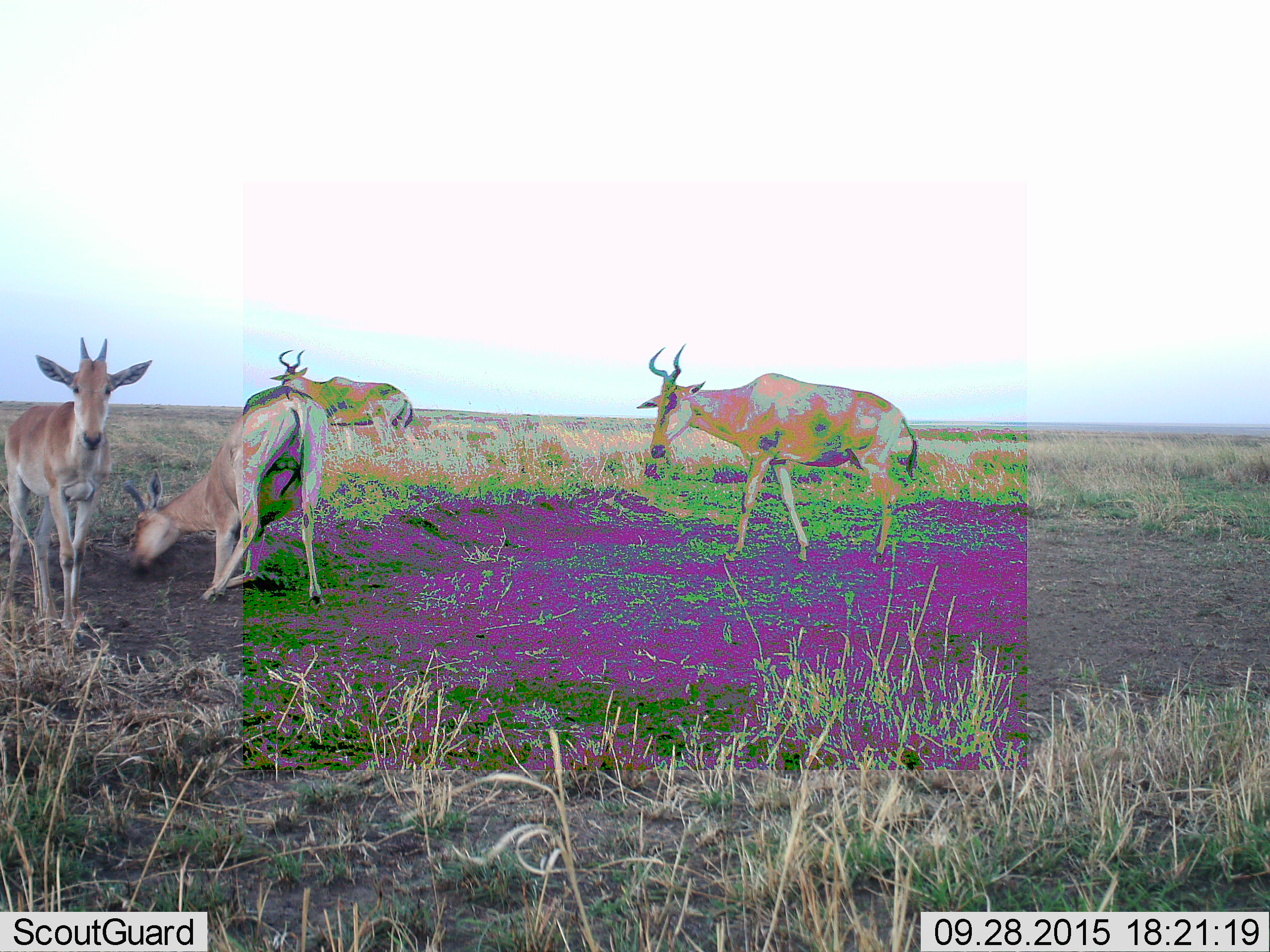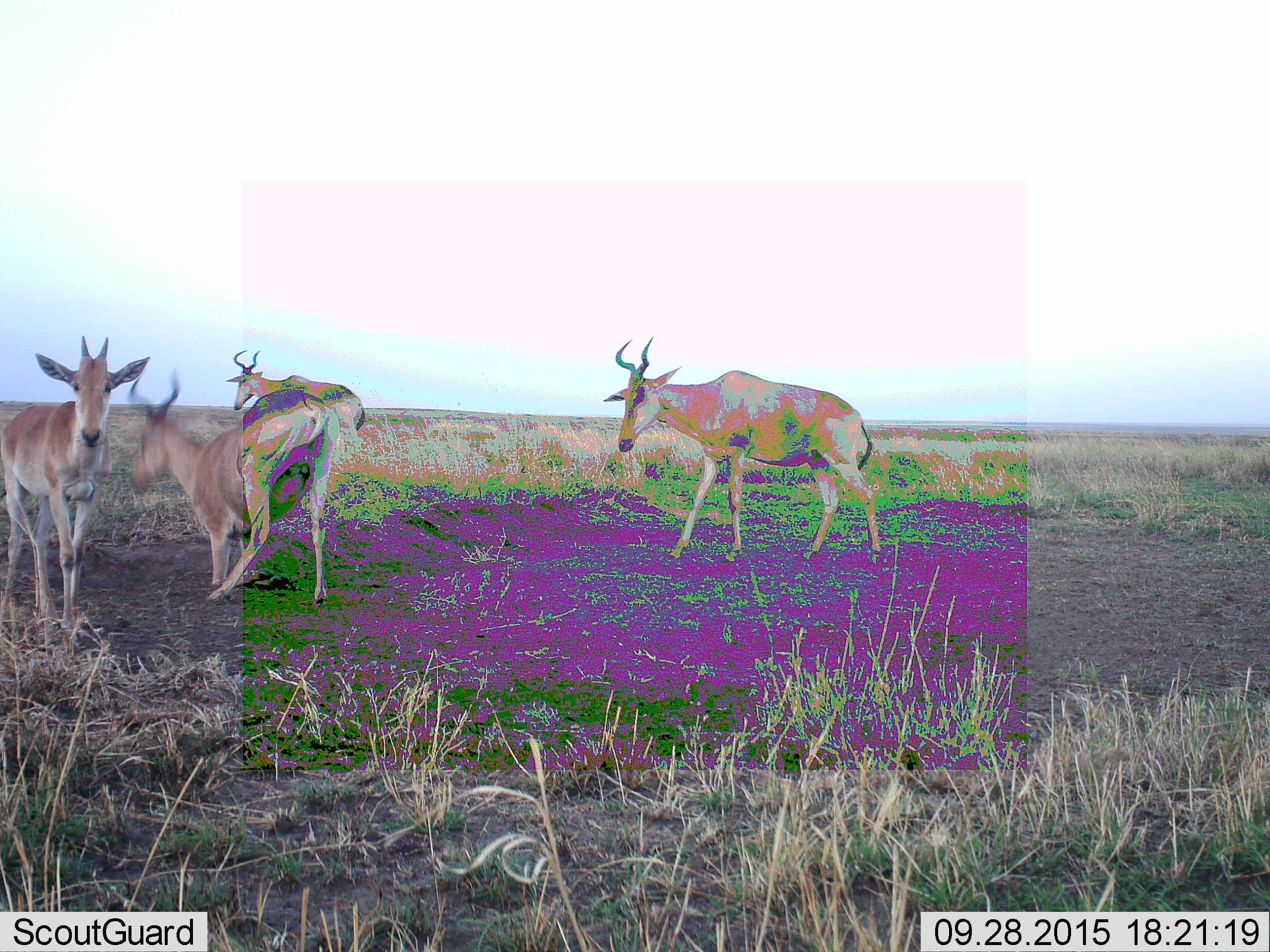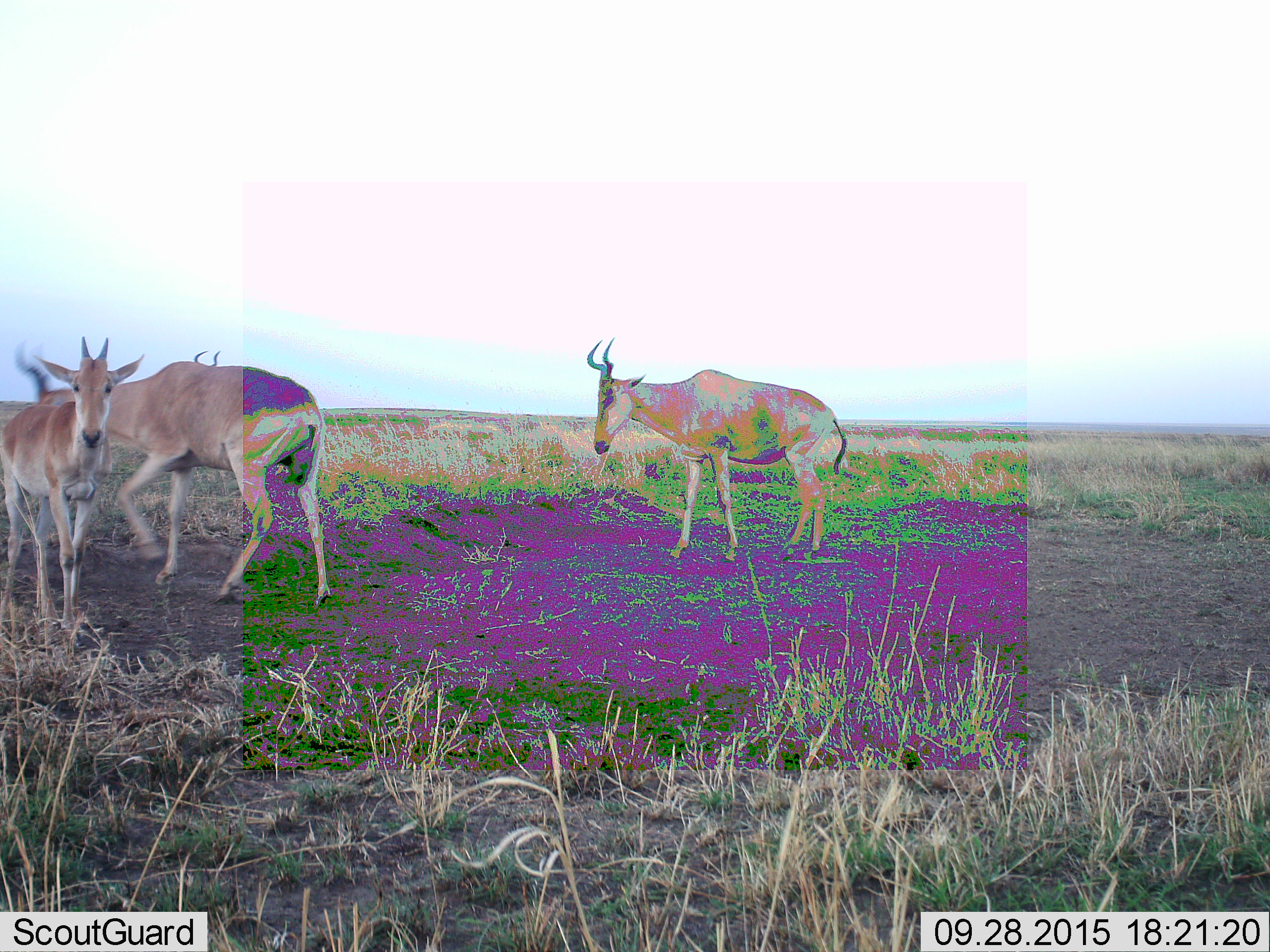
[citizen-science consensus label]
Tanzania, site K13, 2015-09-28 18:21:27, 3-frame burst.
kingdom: Animalia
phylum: Chordata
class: Mammalia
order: Artiodactyla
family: Bovidae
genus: Alcelaphus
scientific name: Alcelaphus buselaphus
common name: hartebeest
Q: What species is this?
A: Hartebeest (Alcelaphus buselaphus).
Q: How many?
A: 4.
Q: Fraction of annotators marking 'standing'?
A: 75%.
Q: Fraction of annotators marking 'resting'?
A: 0%.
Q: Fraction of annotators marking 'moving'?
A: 88%.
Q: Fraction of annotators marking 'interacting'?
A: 12%.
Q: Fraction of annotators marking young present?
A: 25%.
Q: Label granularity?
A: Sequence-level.